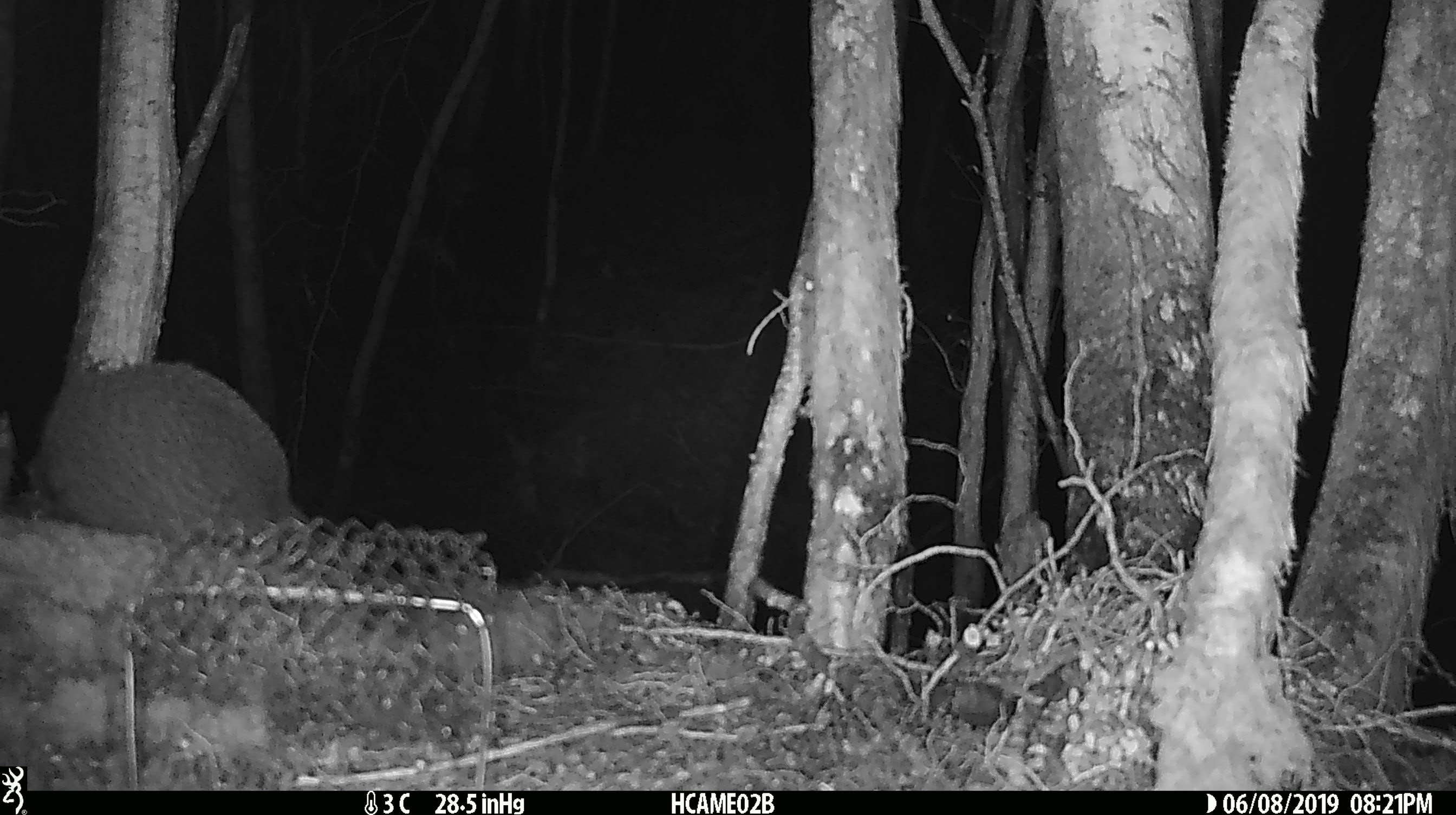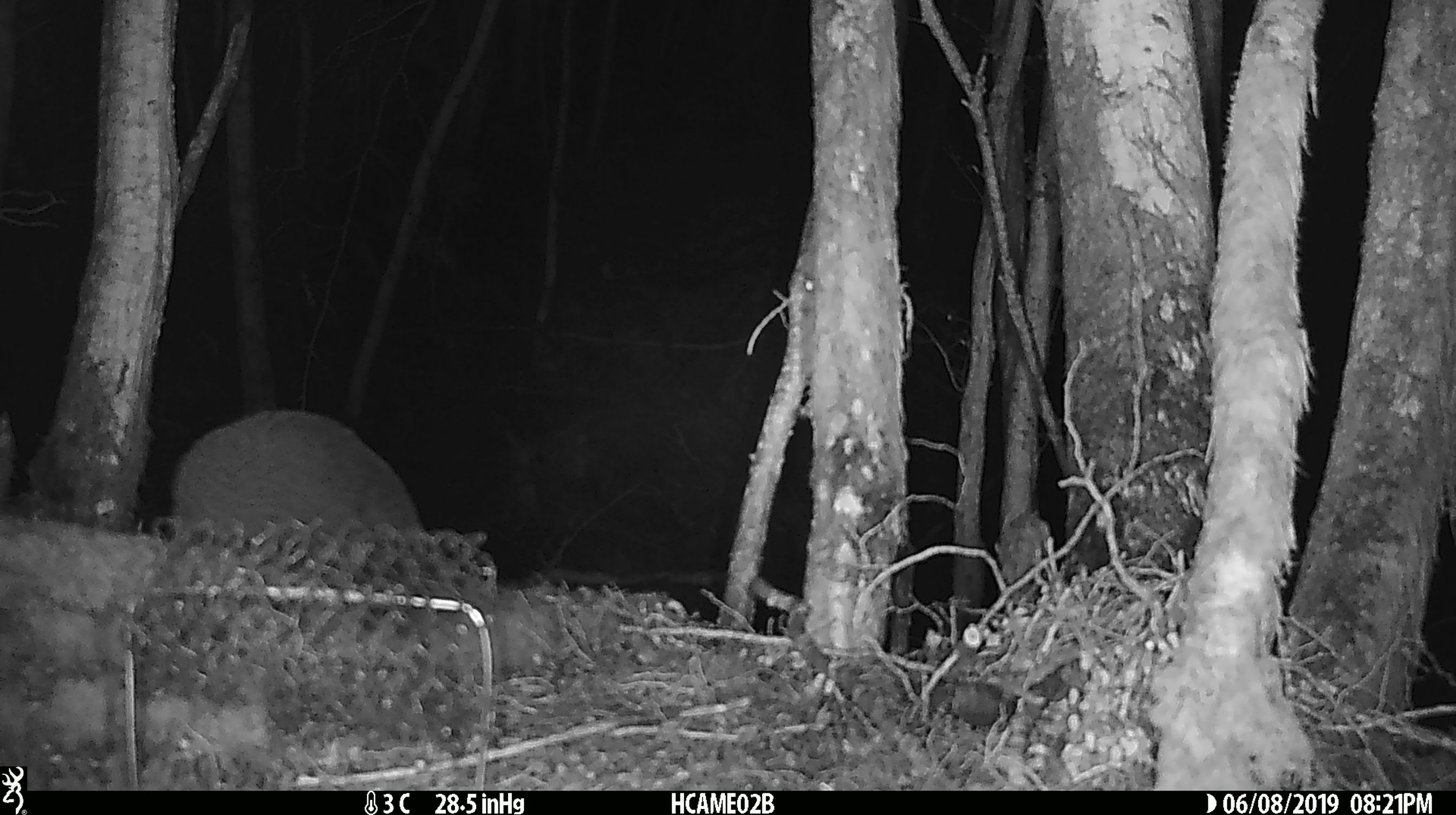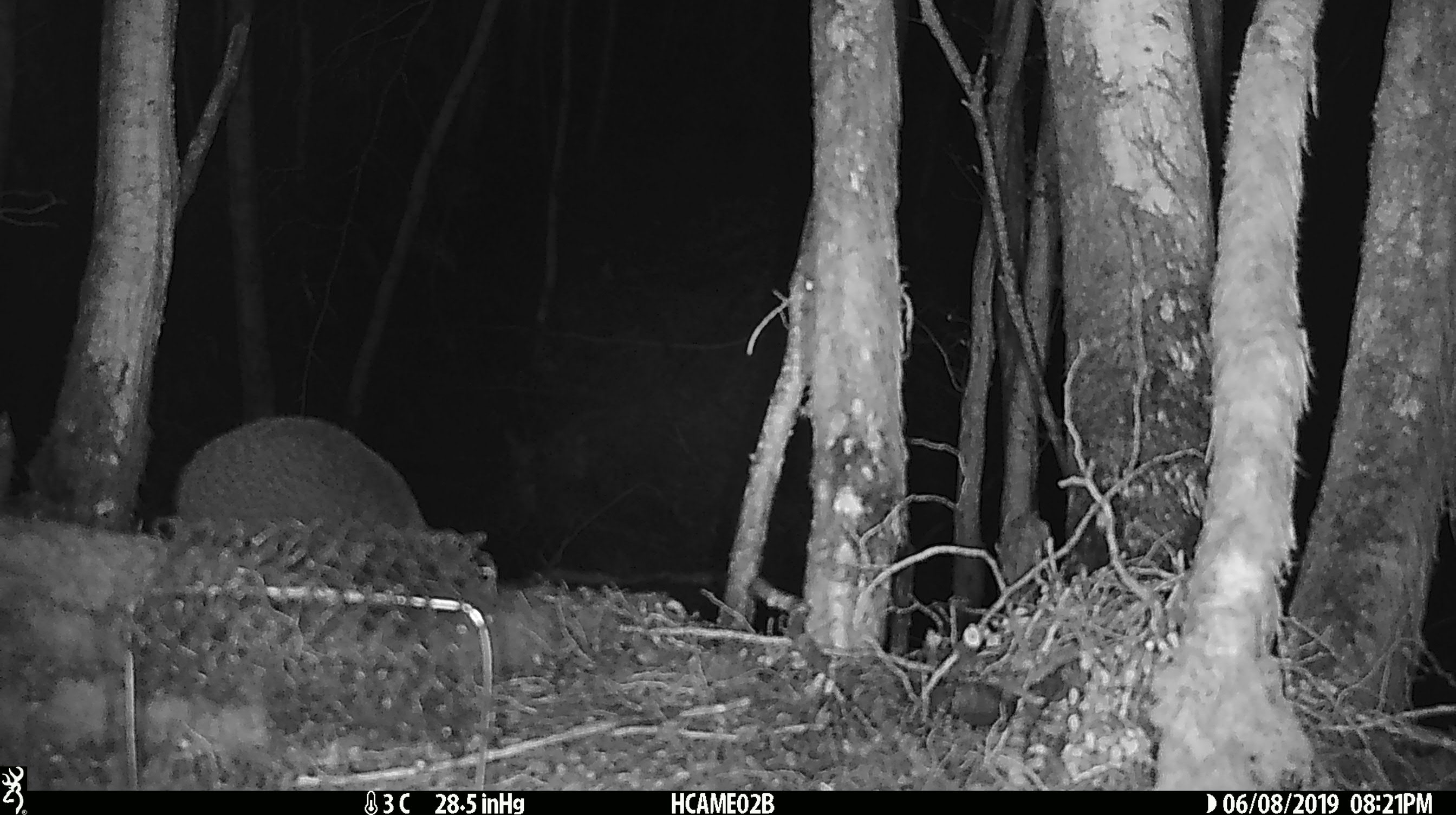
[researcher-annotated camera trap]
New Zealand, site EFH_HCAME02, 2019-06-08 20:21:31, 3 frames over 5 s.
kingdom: Animalia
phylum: Chordata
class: Mammalia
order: Diprotodontia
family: Phalangeridae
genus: Trichosurus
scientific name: Trichosurus vulpecula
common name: common brushtail possum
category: possum